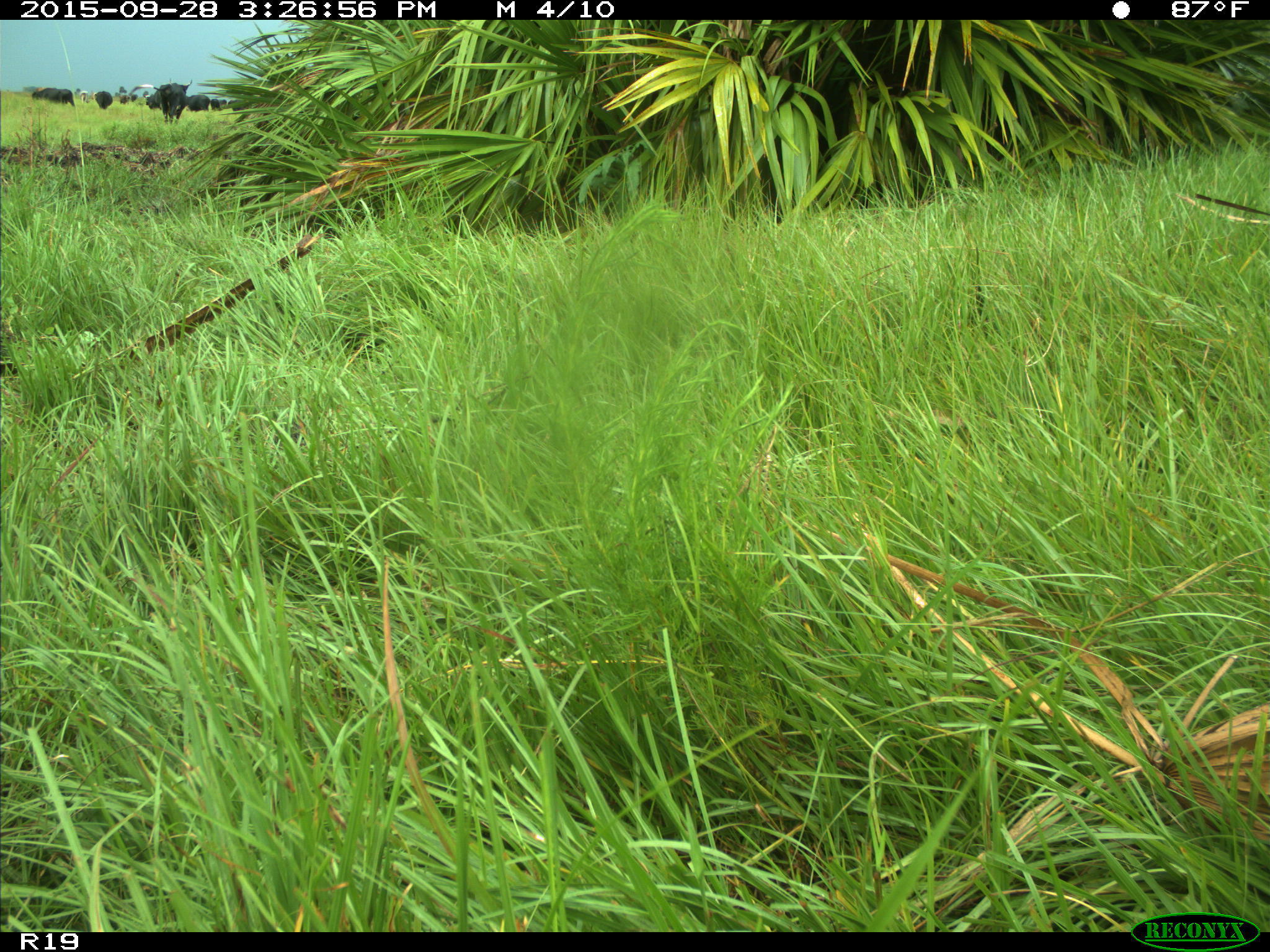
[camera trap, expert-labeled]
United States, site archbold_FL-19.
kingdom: Animalia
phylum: Chordata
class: Mammalia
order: Artiodactyla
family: Bovidae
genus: Bos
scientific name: Bos taurus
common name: domestic cow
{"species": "Bos taurus (domestic cow)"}